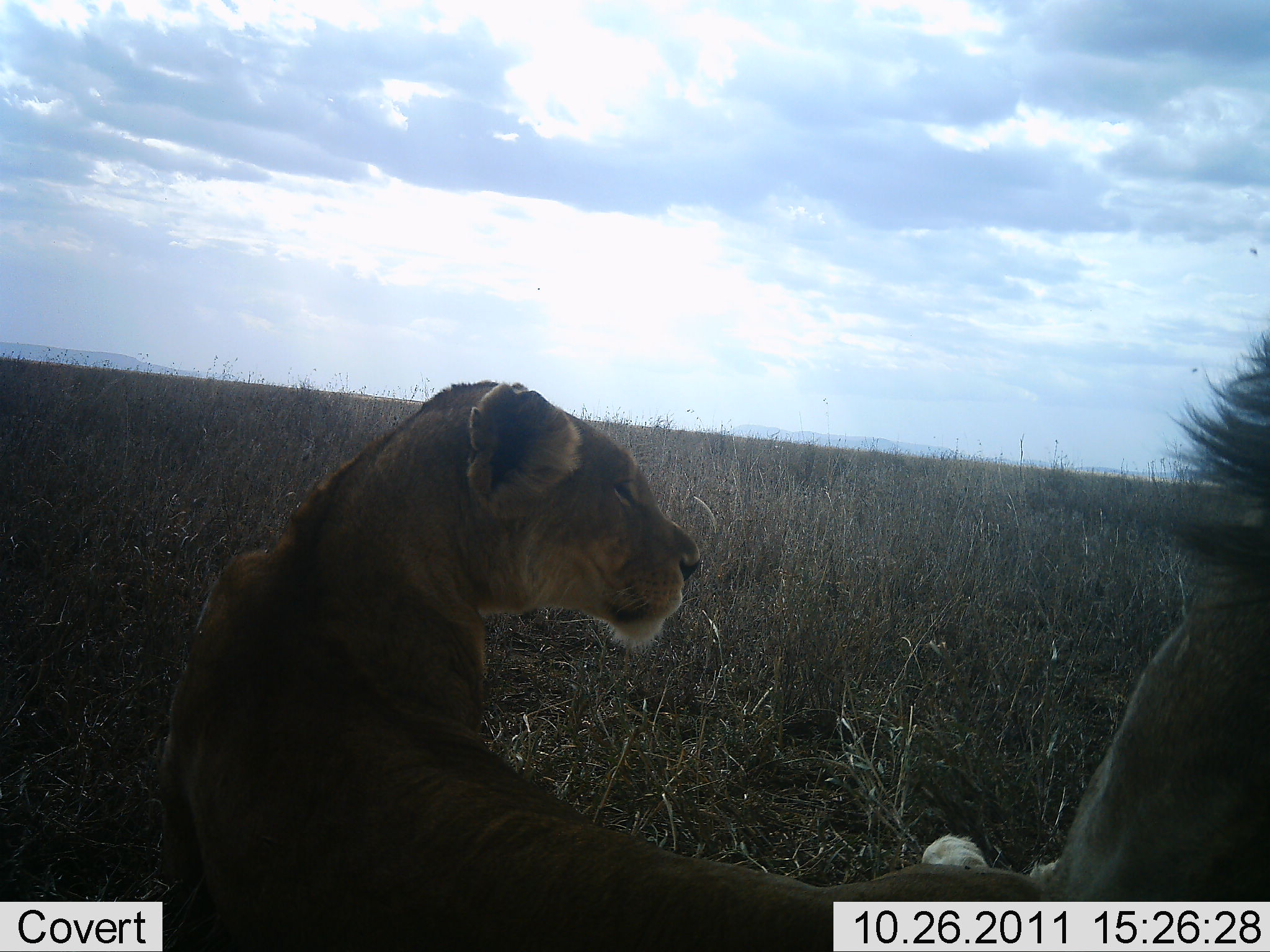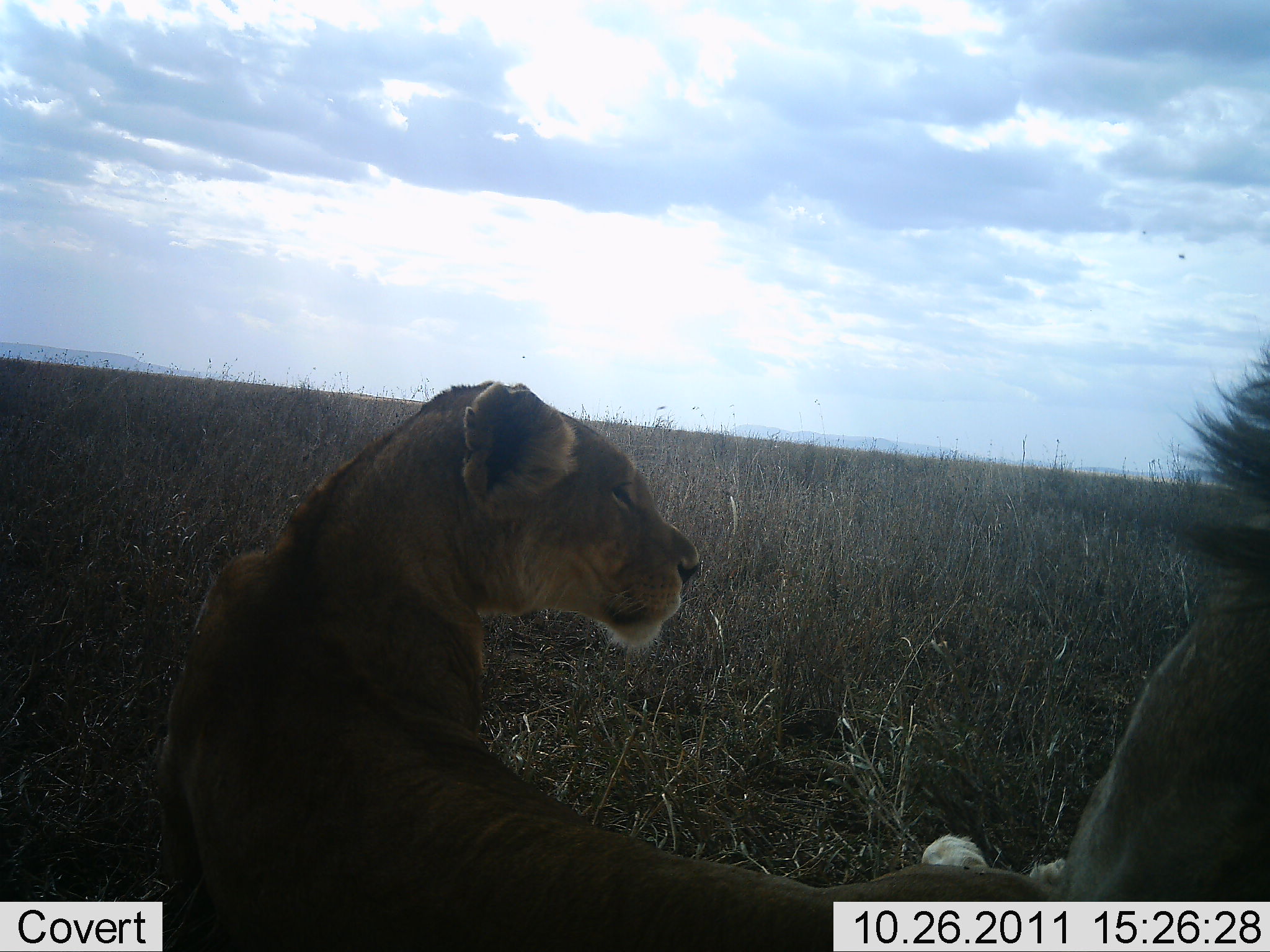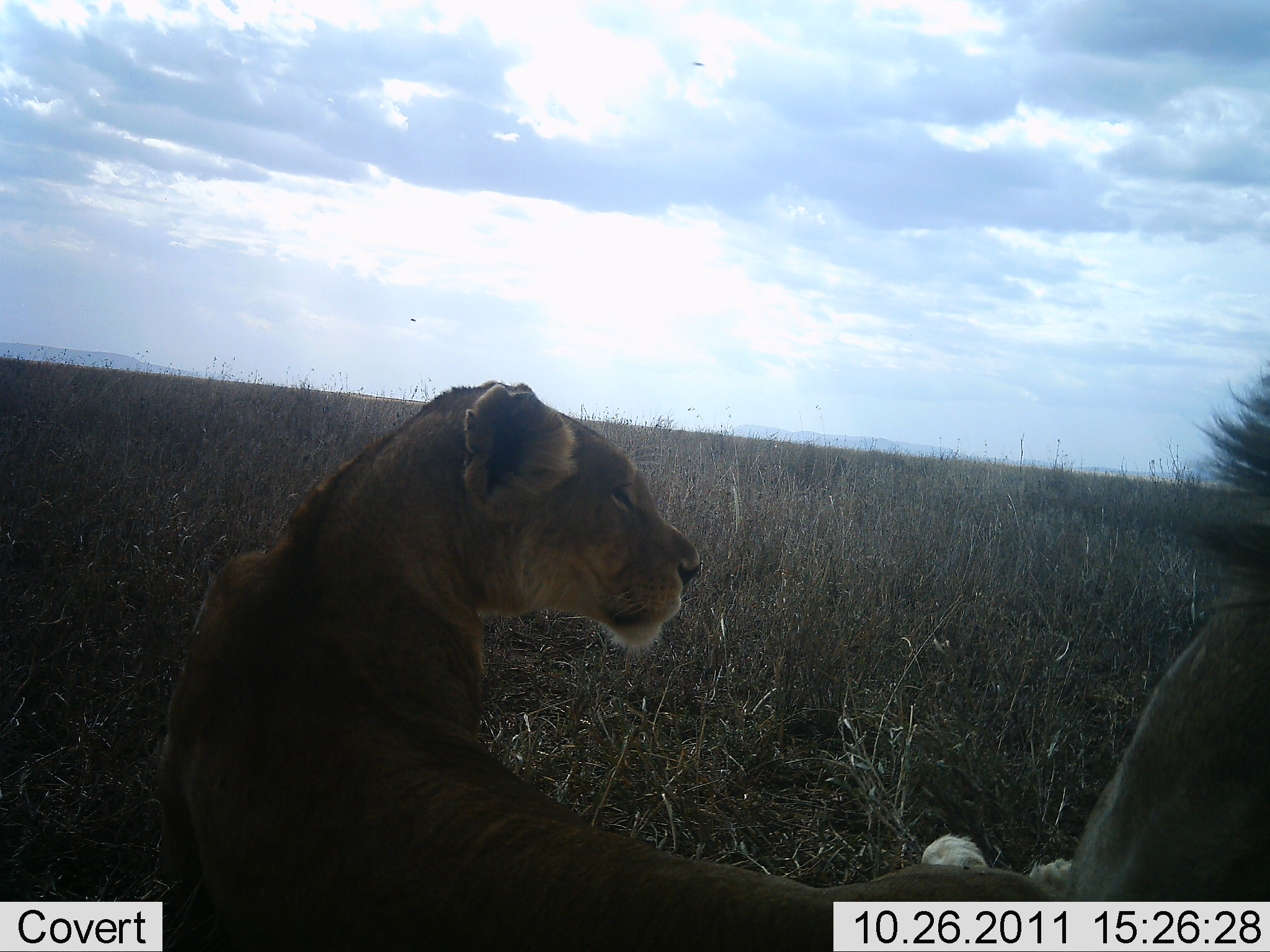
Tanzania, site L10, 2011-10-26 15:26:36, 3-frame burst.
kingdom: Animalia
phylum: Chordata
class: Mammalia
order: Carnivora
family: Felidae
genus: Panthera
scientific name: Panthera leo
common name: lion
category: lionfemale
Lionfemale (lion) (Panthera leo), count 1. Behavior (volunteer vote fractions): standing 5%, resting 95%, moving 0%, interacting 0%. Young present (vote fraction): 0%. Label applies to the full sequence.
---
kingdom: Animalia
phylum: Chordata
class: Mammalia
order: Carnivora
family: Felidae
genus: Panthera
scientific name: Panthera leo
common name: lion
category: lionmale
Lionmale (lion) (Panthera leo), count 1. Behavior (volunteer vote fractions): standing 0%, resting 100%, moving 0%, interacting 0%. Young present (vote fraction): 0%. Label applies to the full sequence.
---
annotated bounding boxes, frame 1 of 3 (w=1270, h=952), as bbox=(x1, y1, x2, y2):
animal: bbox=(149, 380, 1052, 952); bbox=(154, 380, 1045, 950); bbox=(920, 325, 1270, 901); bbox=(1034, 332, 1270, 944)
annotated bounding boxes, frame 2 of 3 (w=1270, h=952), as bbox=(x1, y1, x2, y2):
animal: bbox=(150, 378, 1055, 952); bbox=(156, 380, 1059, 952); bbox=(924, 348, 1270, 901); bbox=(1042, 349, 1270, 949)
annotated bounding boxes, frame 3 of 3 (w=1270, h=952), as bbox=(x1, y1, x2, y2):
animal: bbox=(156, 380, 1064, 952); bbox=(164, 383, 1062, 952); bbox=(922, 363, 1270, 904); bbox=(1029, 363, 1270, 952)